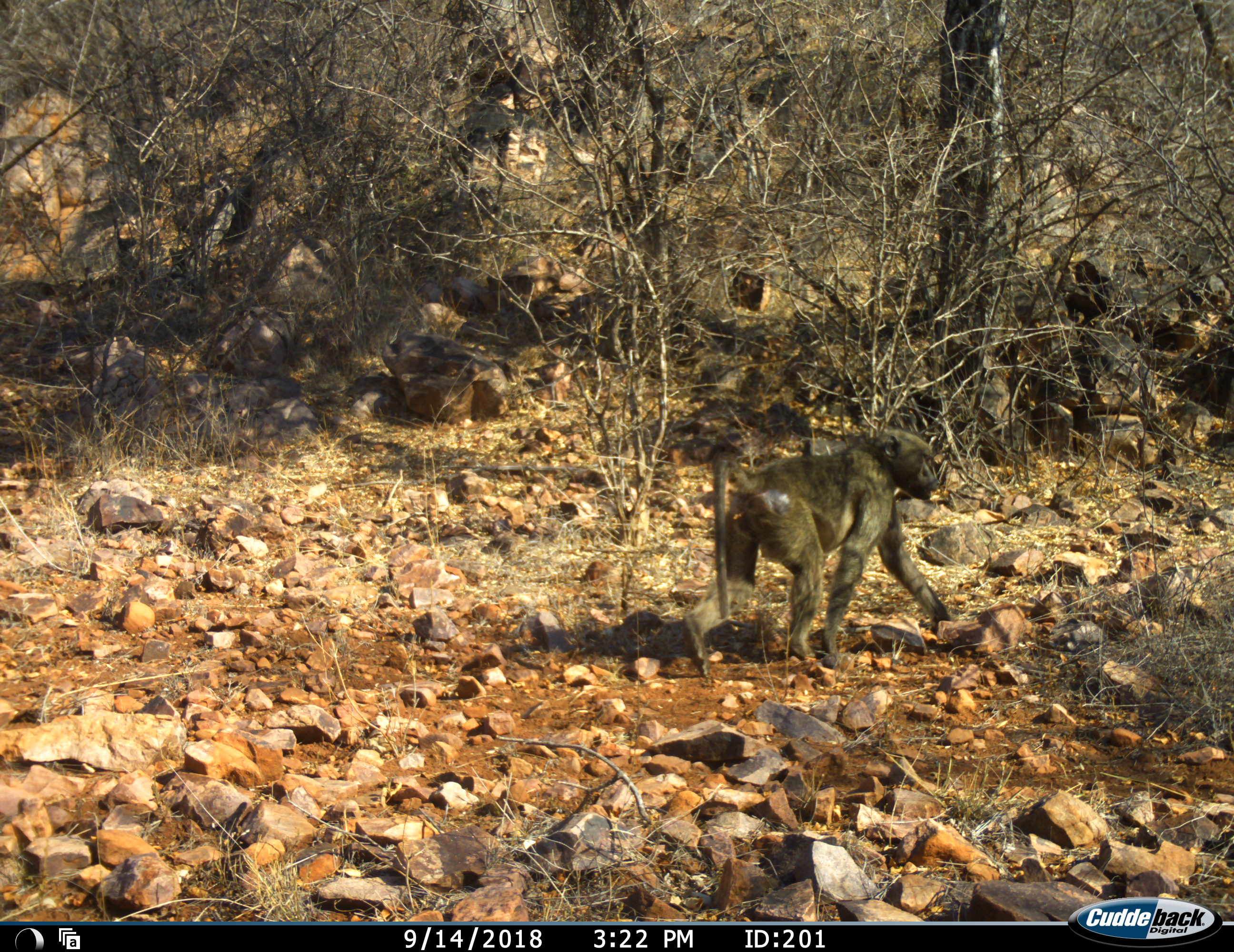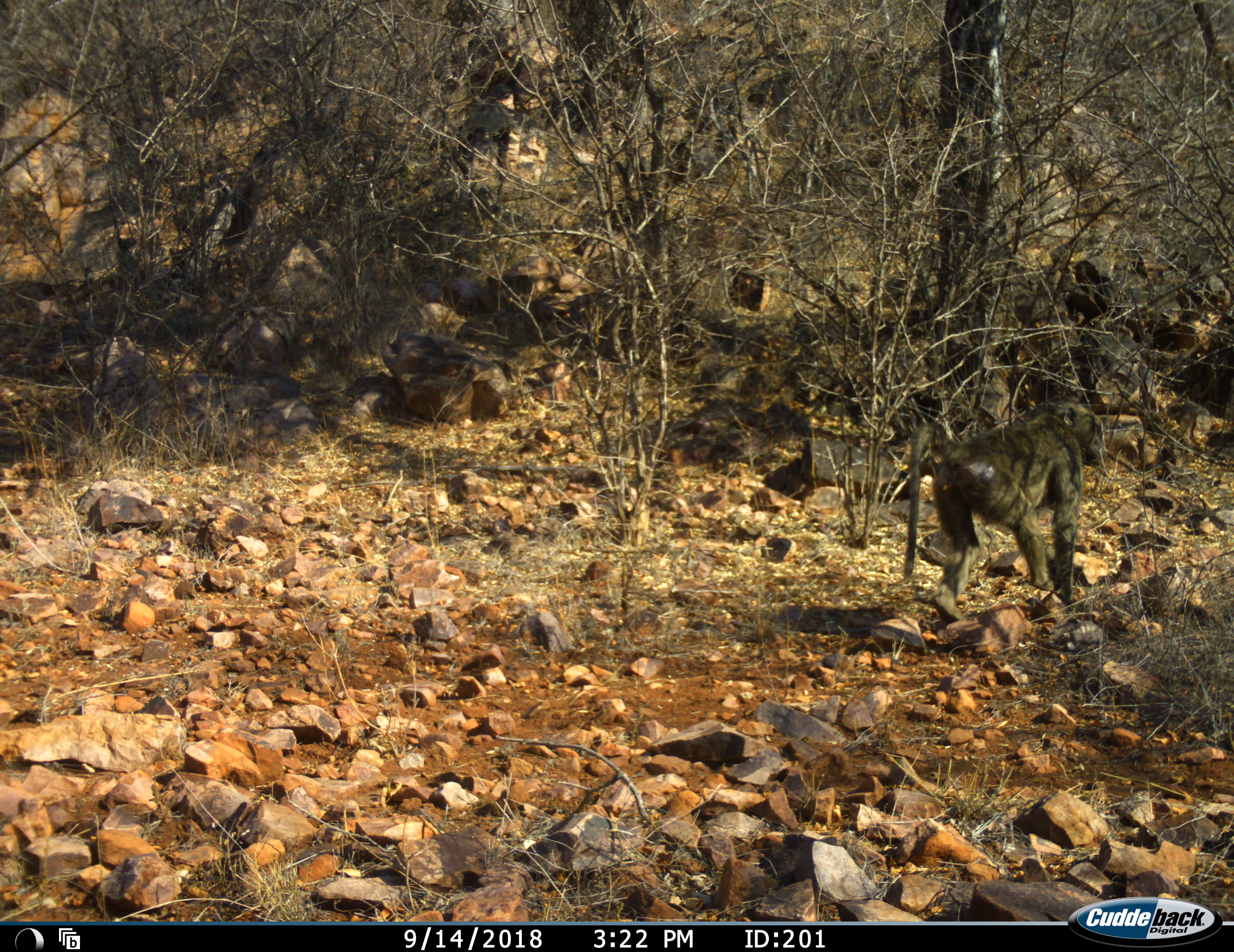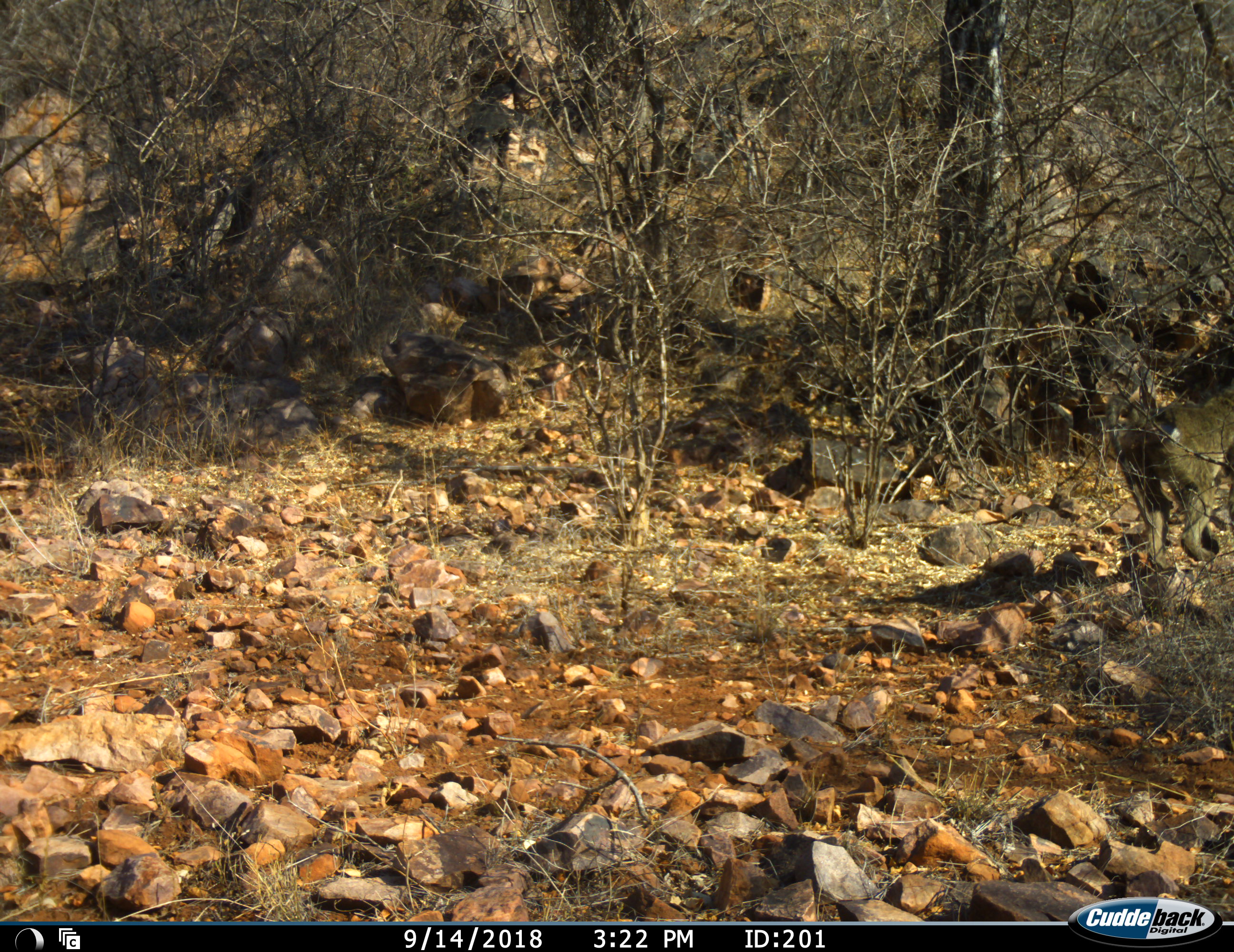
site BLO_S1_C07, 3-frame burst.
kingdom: Animalia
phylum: Chordata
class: Mammalia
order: Primates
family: Cercopithecidae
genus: Papio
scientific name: Papio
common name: baboon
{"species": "baboon (Papio)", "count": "1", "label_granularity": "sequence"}